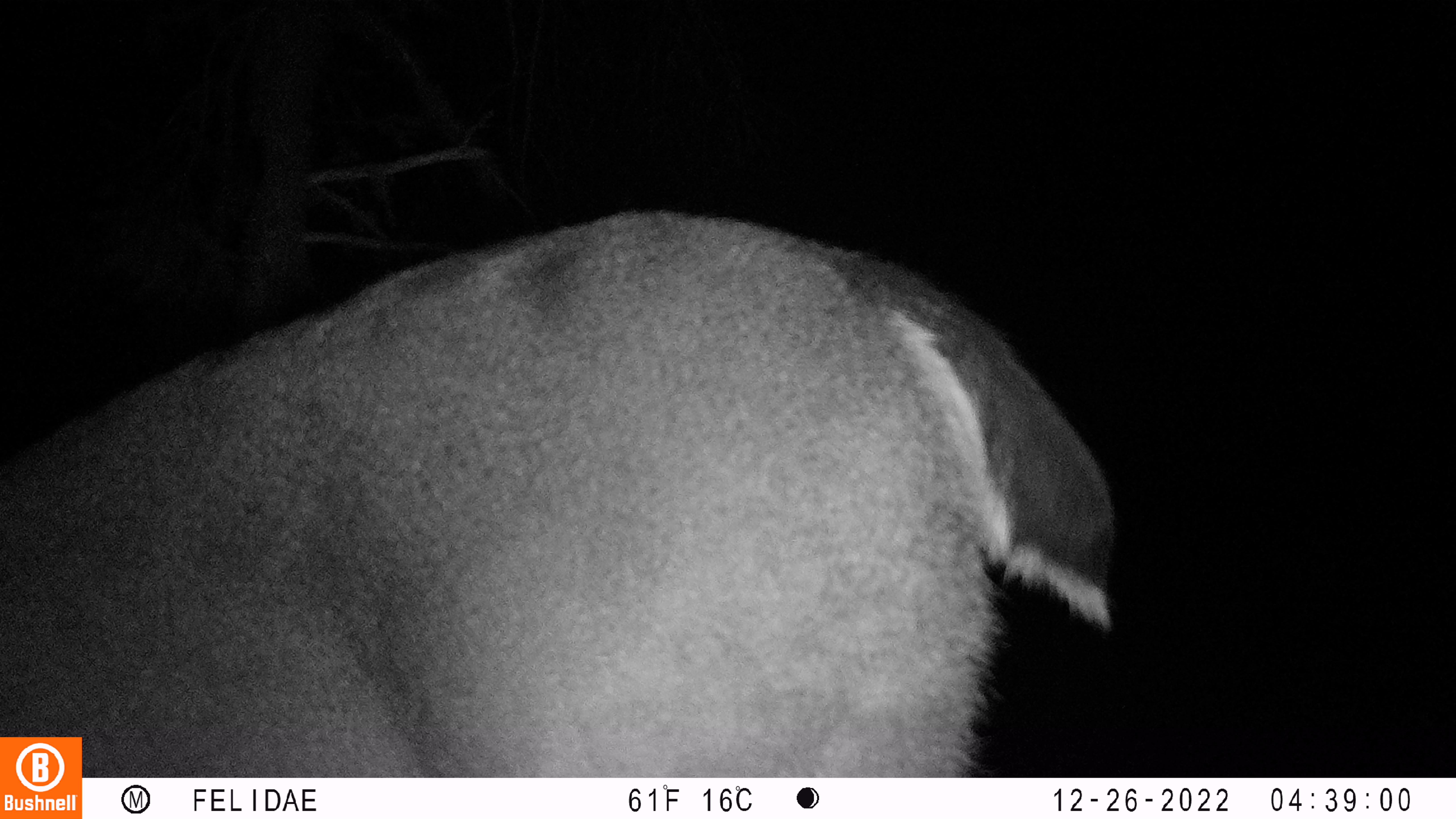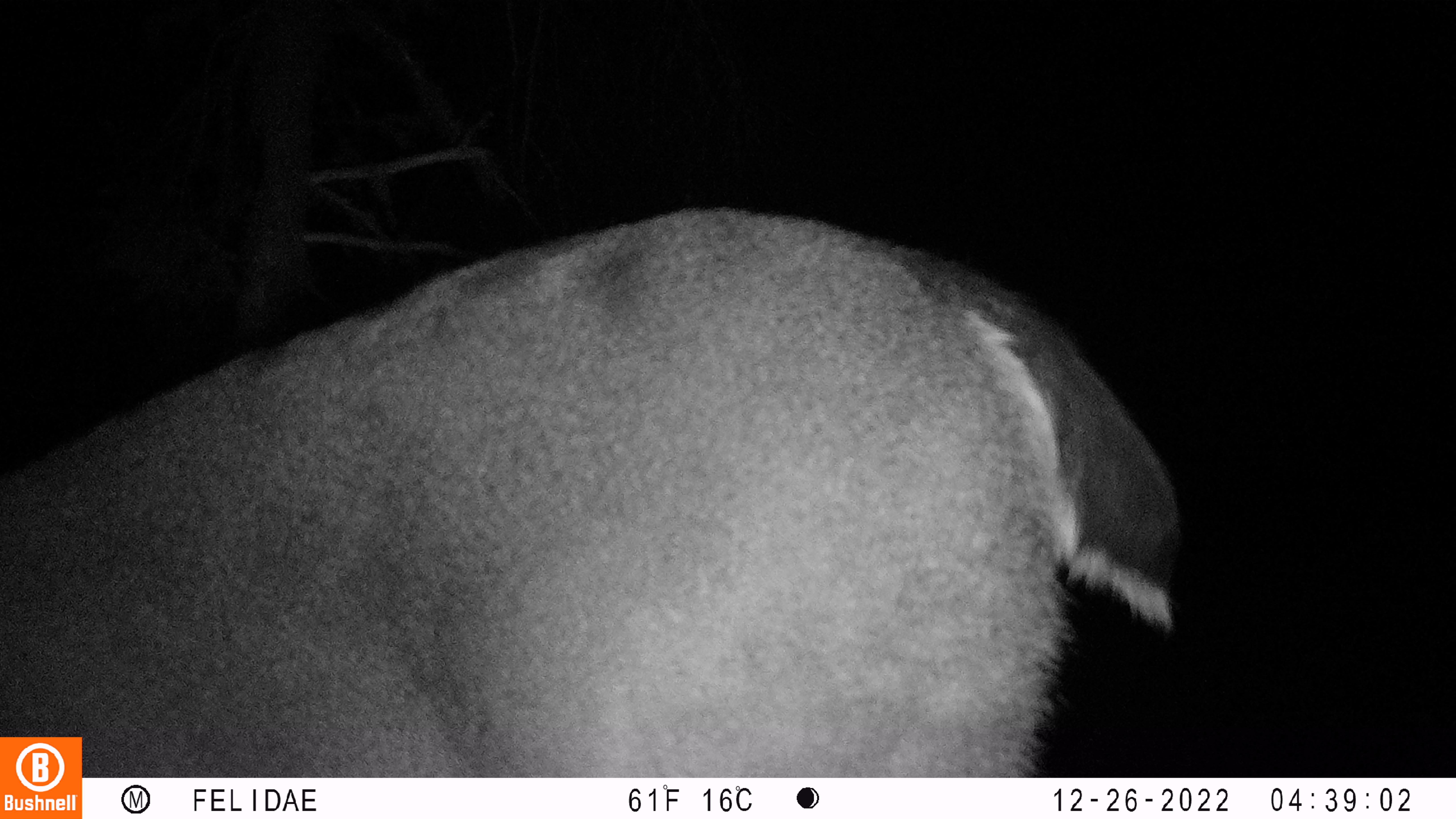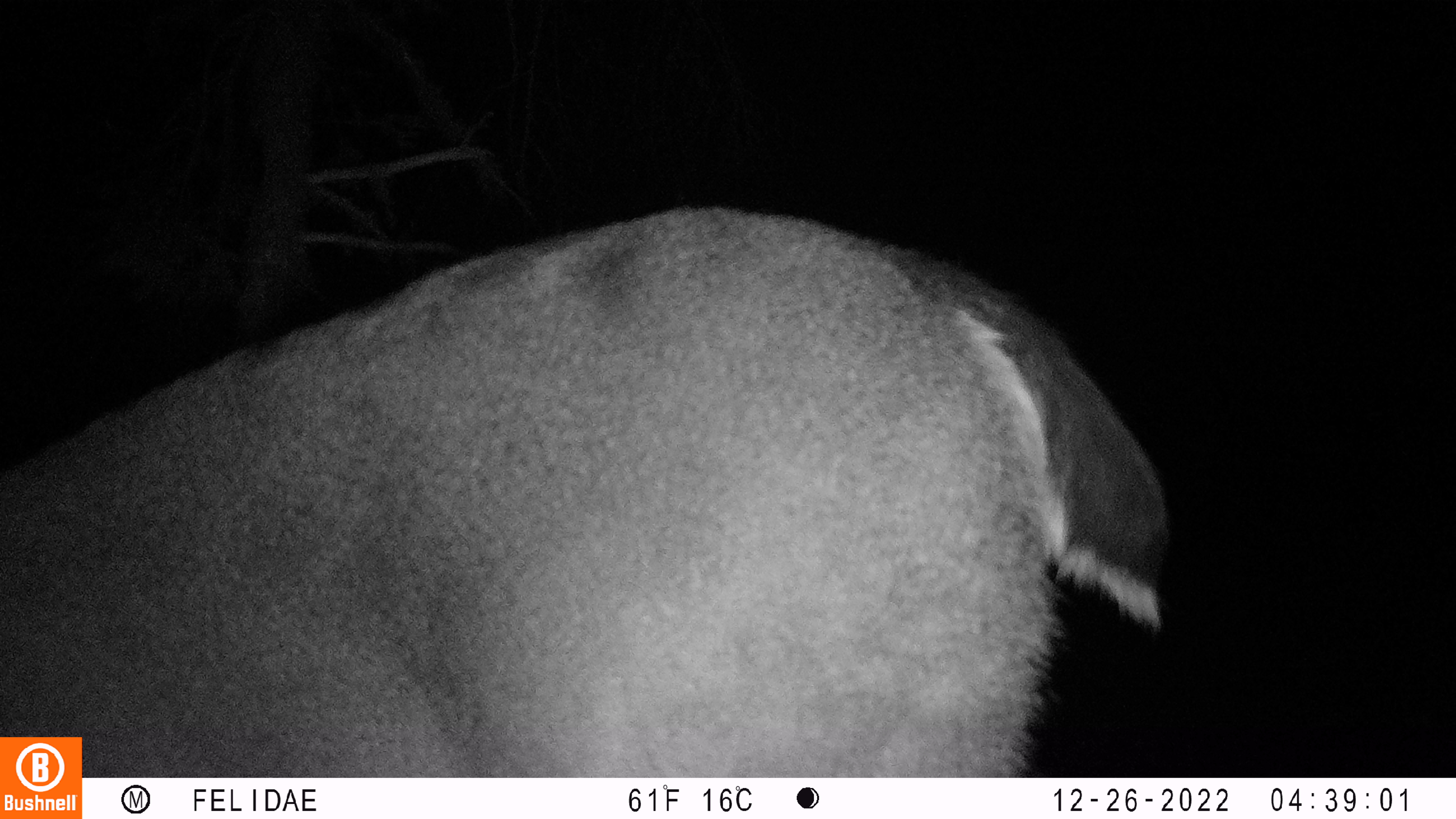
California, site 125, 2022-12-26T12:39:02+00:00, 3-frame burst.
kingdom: Animalia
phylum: Chordata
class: Mammalia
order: Artiodactyla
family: Cervidae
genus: Odocoileus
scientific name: Odocoileus hemionus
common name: mule deer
Mule deer (Odocoileus hemionus).